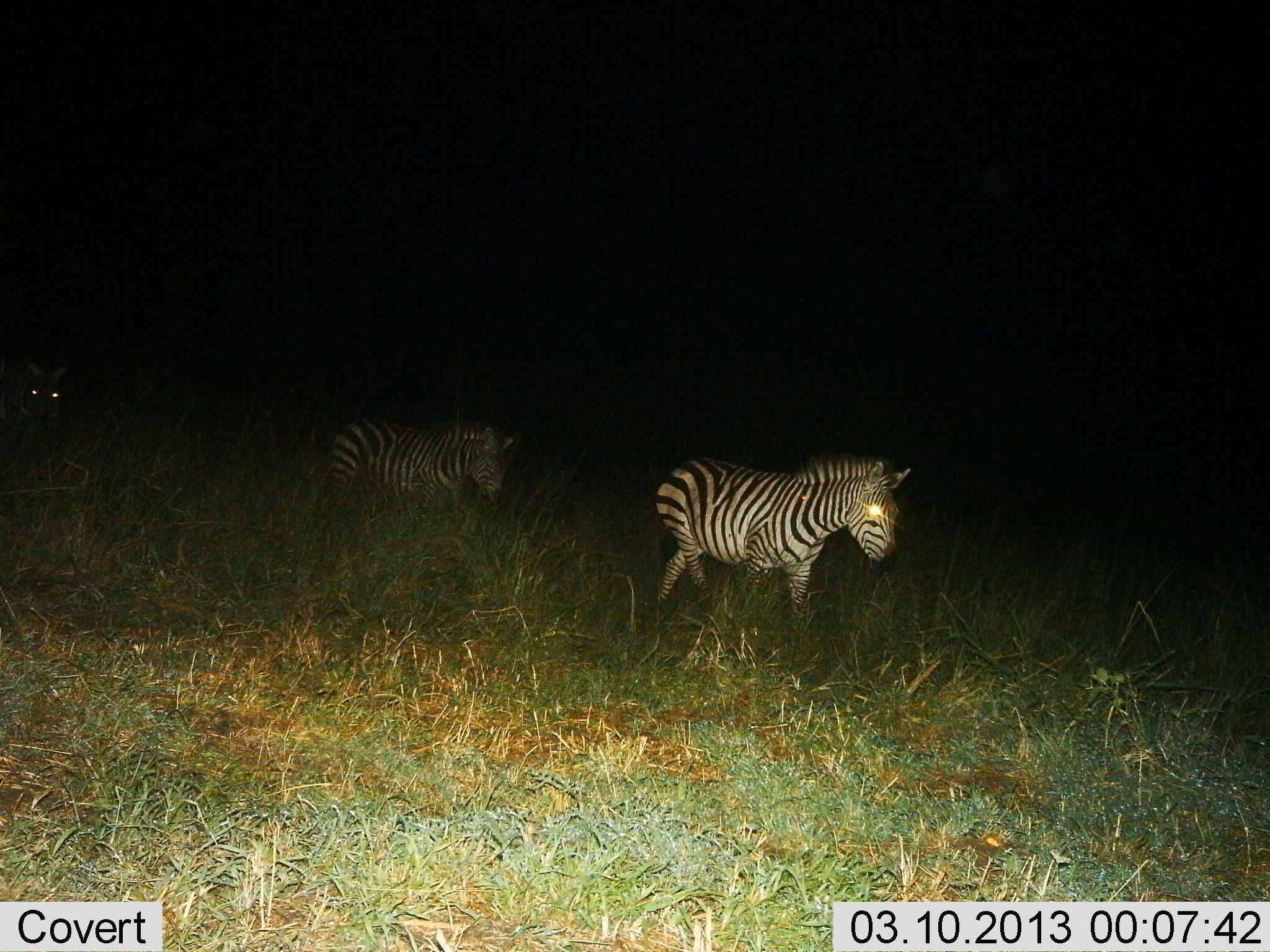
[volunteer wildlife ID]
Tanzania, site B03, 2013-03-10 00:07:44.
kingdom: Animalia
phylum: Chordata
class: Mammalia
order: Perissodactyla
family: Equidae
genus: Equus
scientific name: Equus quagga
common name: plains zebra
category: zebra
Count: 3.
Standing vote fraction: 9%.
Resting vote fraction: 3%.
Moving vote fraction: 94%.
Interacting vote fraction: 0%.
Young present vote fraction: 0%.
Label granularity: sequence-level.